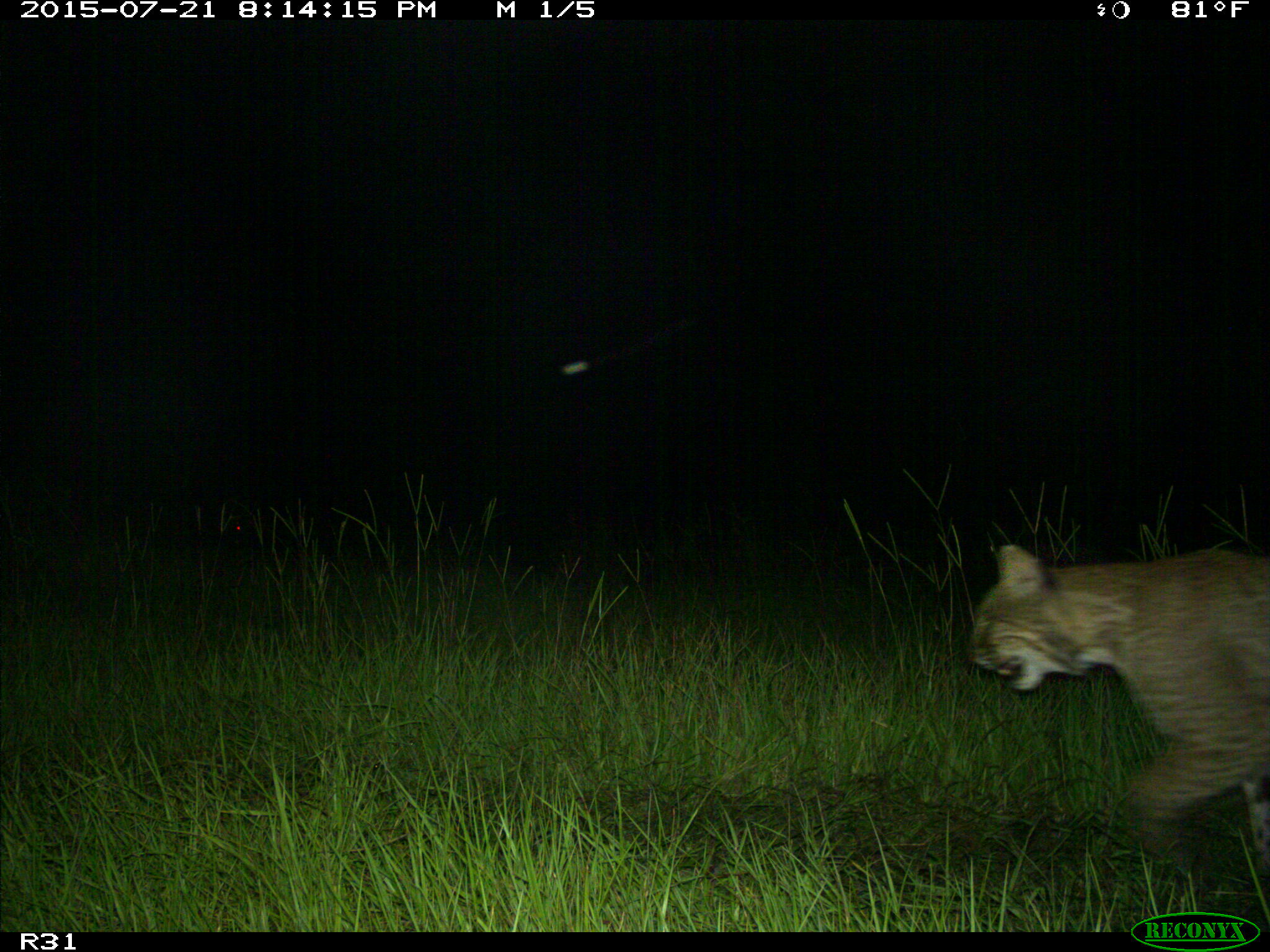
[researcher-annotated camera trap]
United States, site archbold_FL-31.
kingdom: Animalia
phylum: Chordata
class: Mammalia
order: Carnivora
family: Felidae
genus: Lynx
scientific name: Lynx rufus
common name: bobcat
Lynx rufus (bobcat).